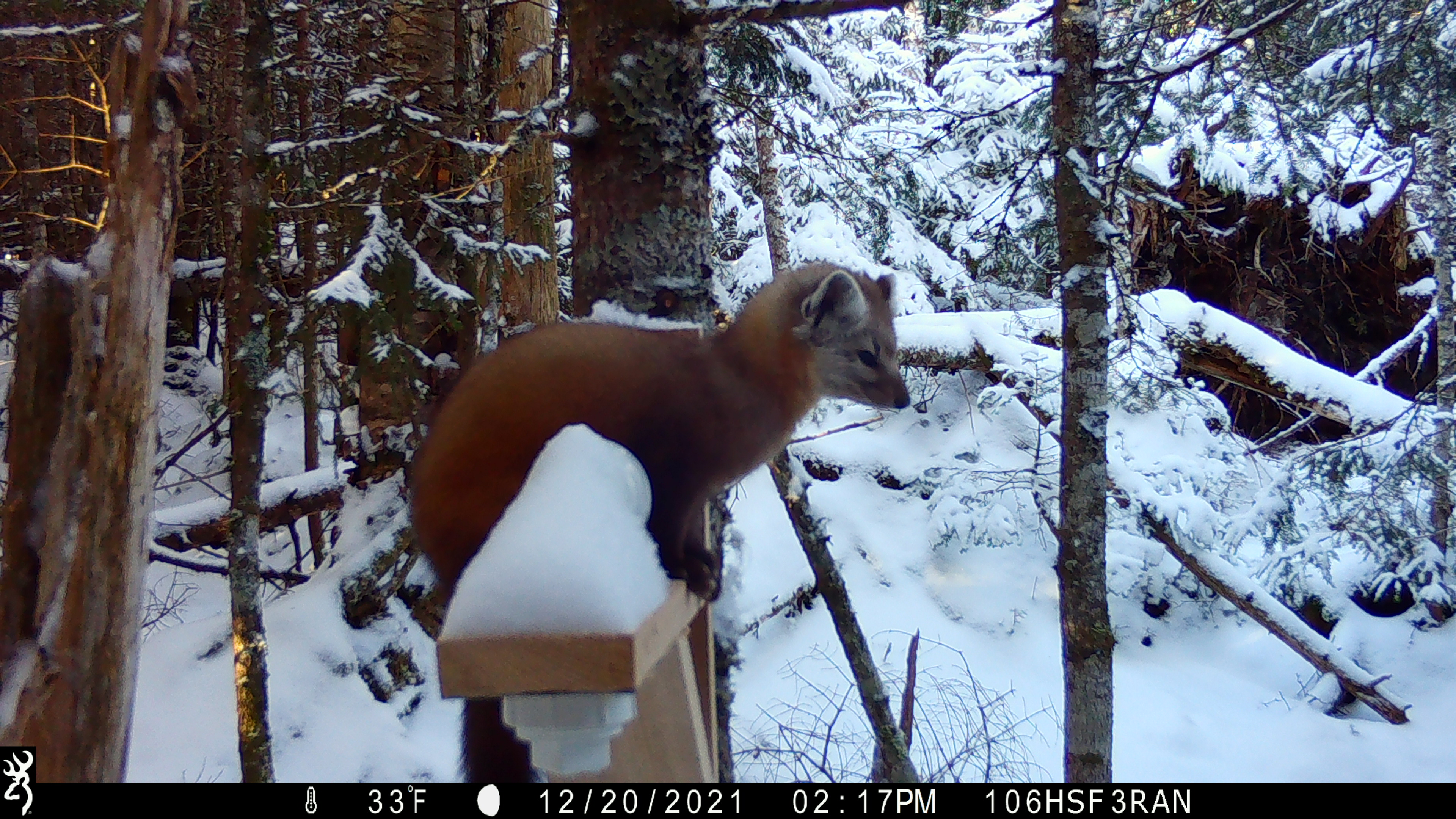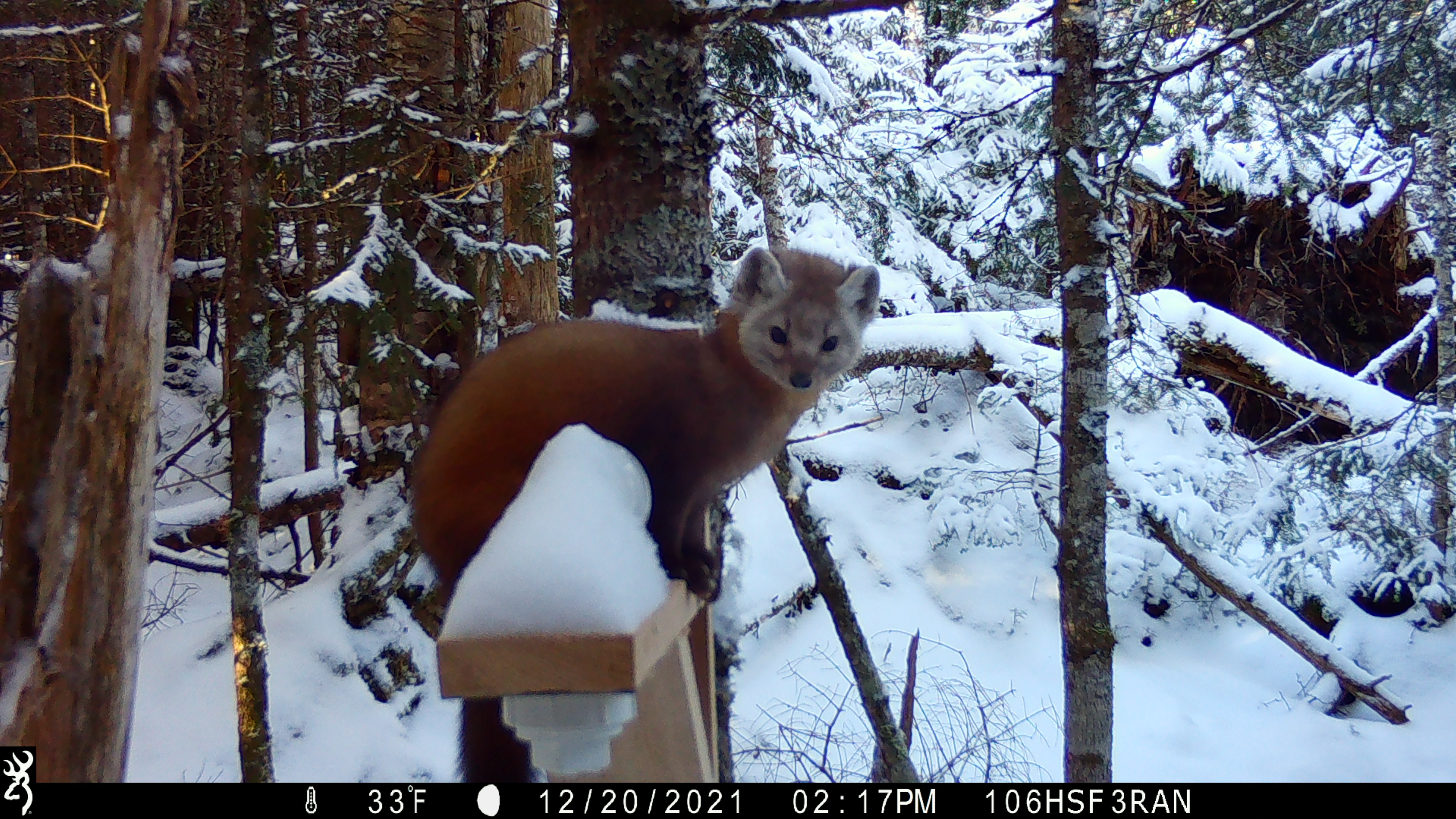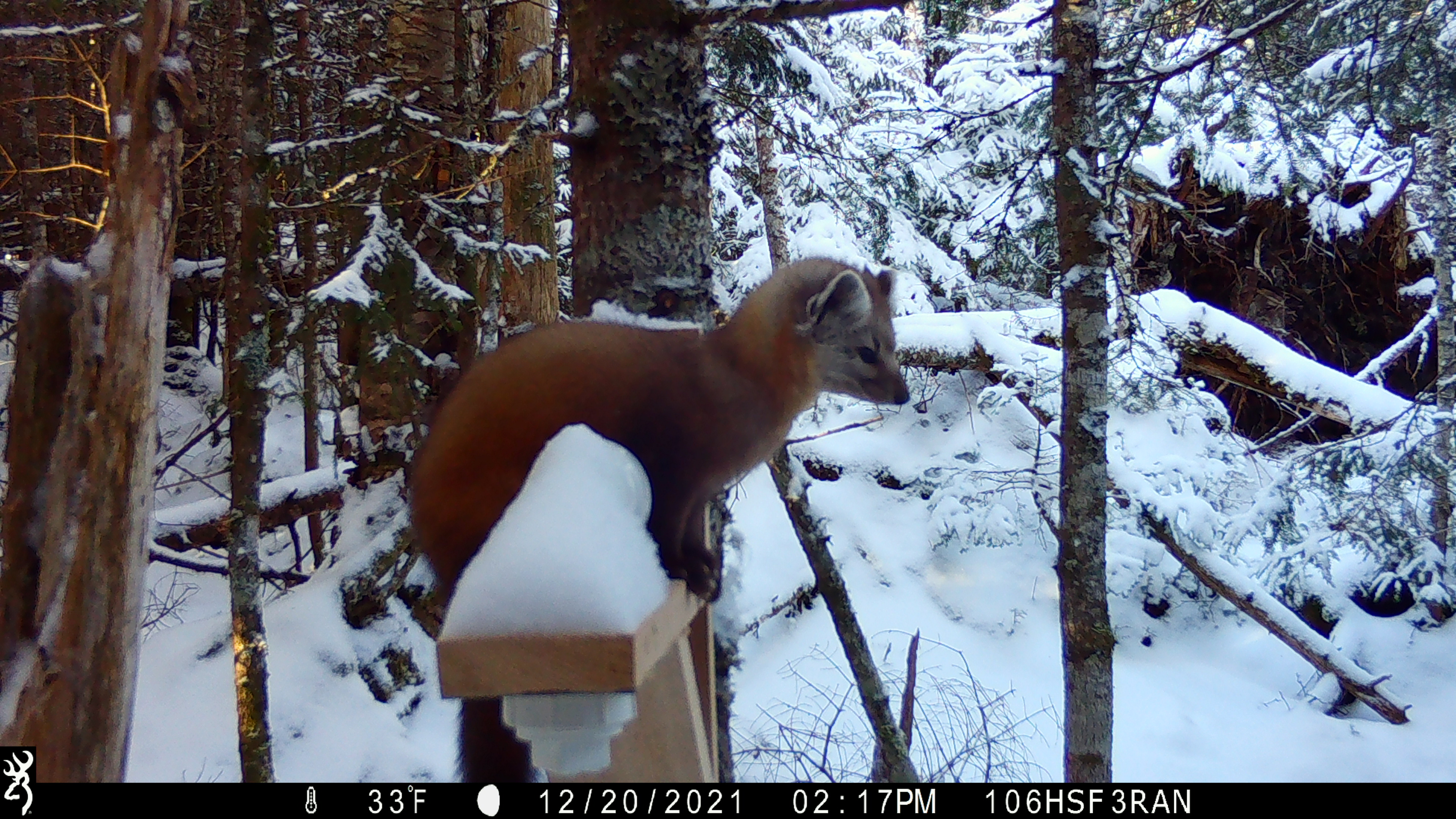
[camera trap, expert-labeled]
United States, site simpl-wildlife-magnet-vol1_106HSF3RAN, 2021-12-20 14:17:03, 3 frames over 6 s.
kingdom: Animalia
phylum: Chordata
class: Mammalia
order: Carnivora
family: Mustelidae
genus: Martes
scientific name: Martes americana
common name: american marten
American marten (Martes americana).